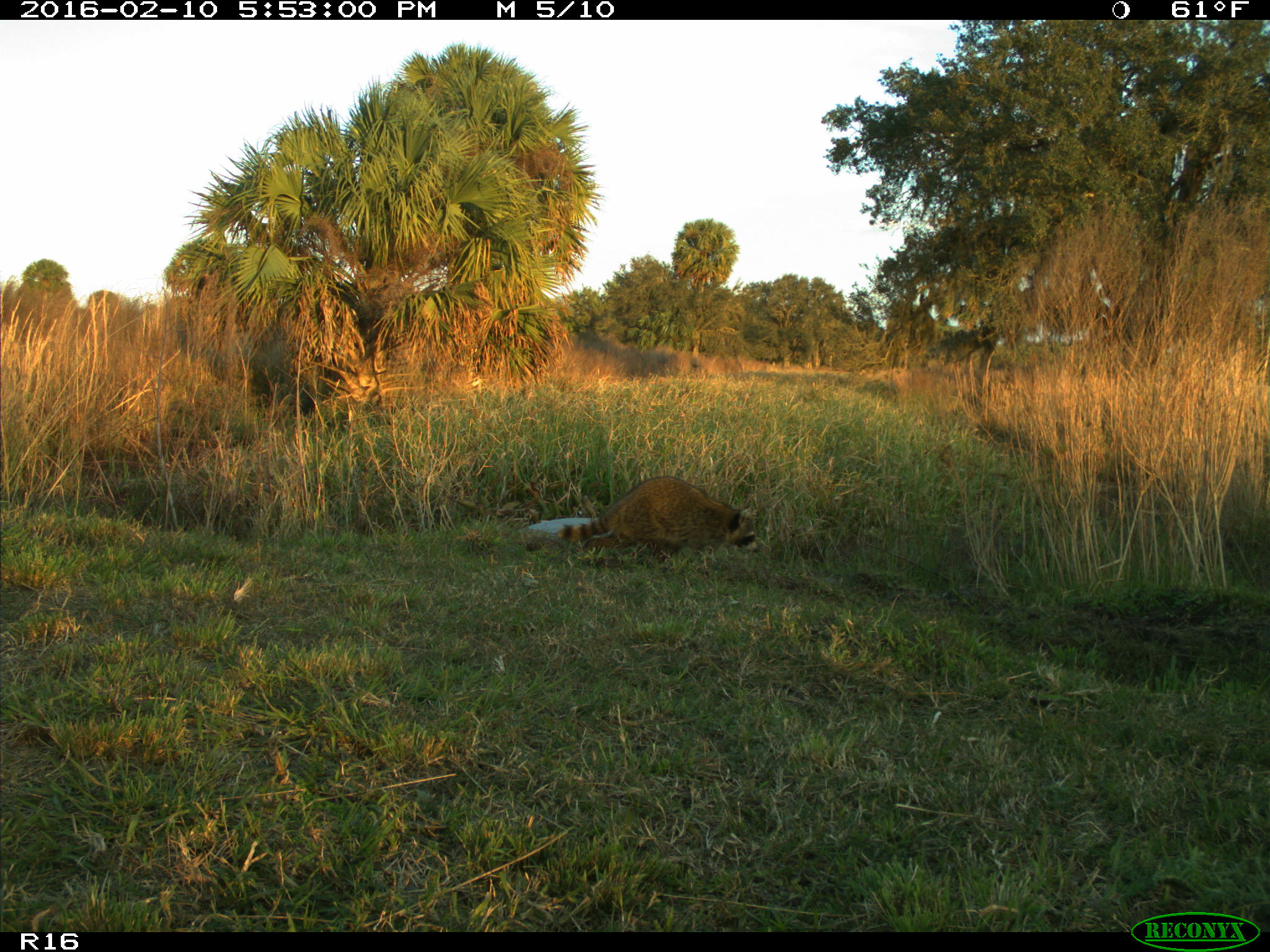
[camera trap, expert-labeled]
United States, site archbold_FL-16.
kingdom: Animalia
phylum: Chordata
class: Mammalia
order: Carnivora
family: Procyonidae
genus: Procyon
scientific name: Procyon lotor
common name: common raccoon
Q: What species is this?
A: Procyon lotor (common raccoon).